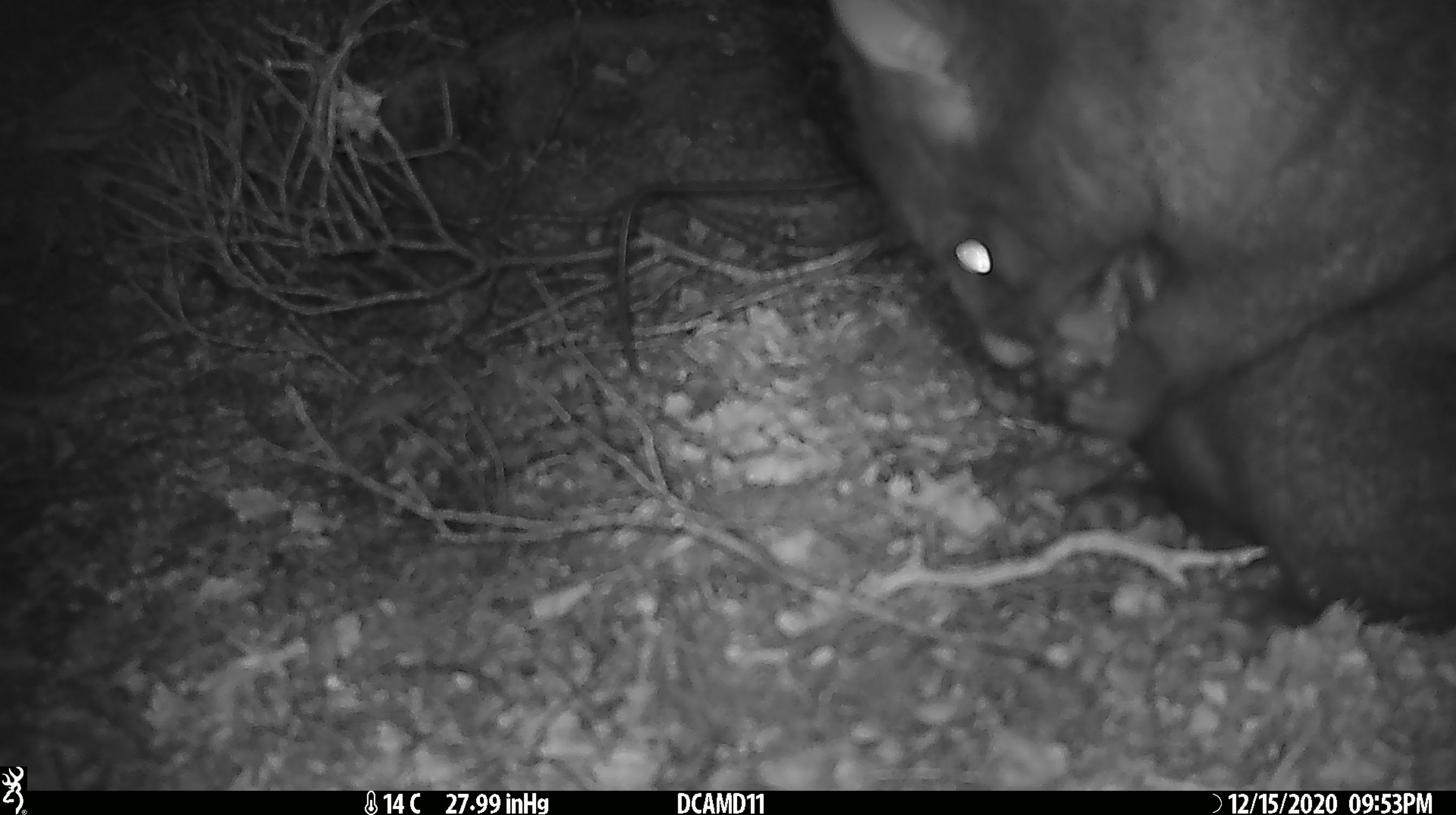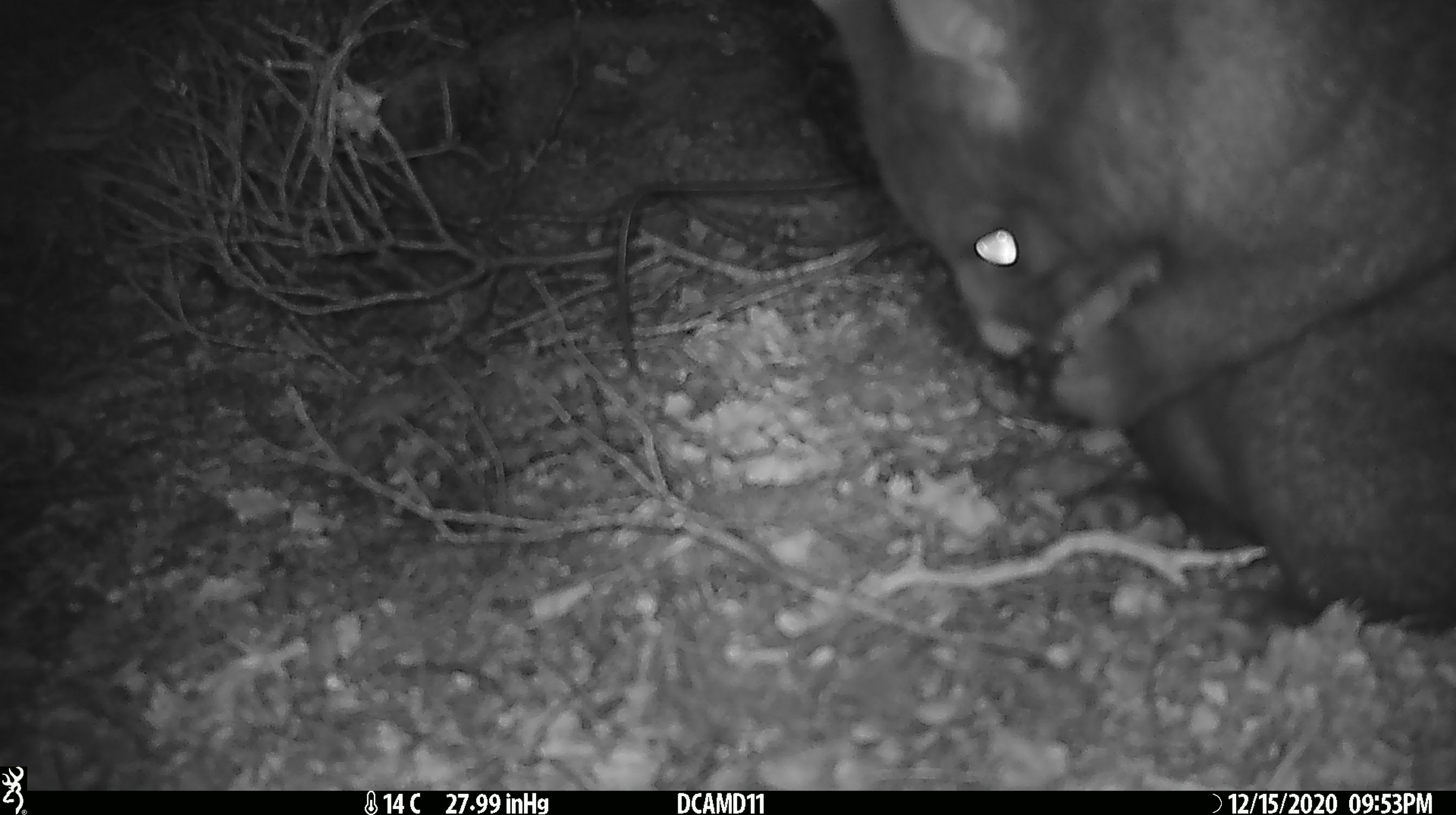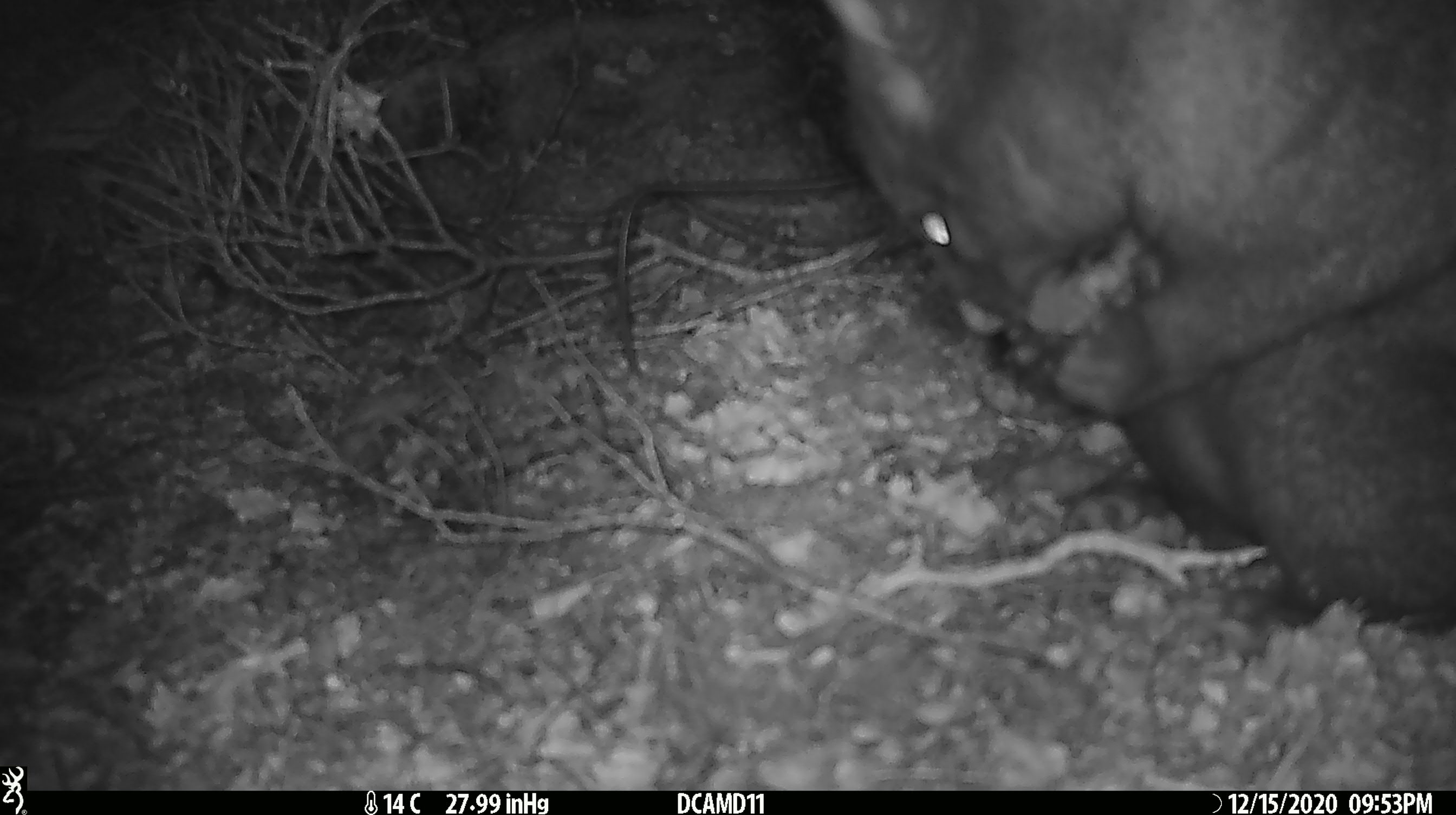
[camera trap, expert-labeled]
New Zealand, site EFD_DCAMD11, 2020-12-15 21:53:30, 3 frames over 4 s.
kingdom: Animalia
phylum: Chordata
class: Mammalia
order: Diprotodontia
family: Phalangeridae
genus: Trichosurus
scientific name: Trichosurus vulpecula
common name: common brushtail possum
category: possum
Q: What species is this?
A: Possum (common brushtail possum) (Trichosurus vulpecula).